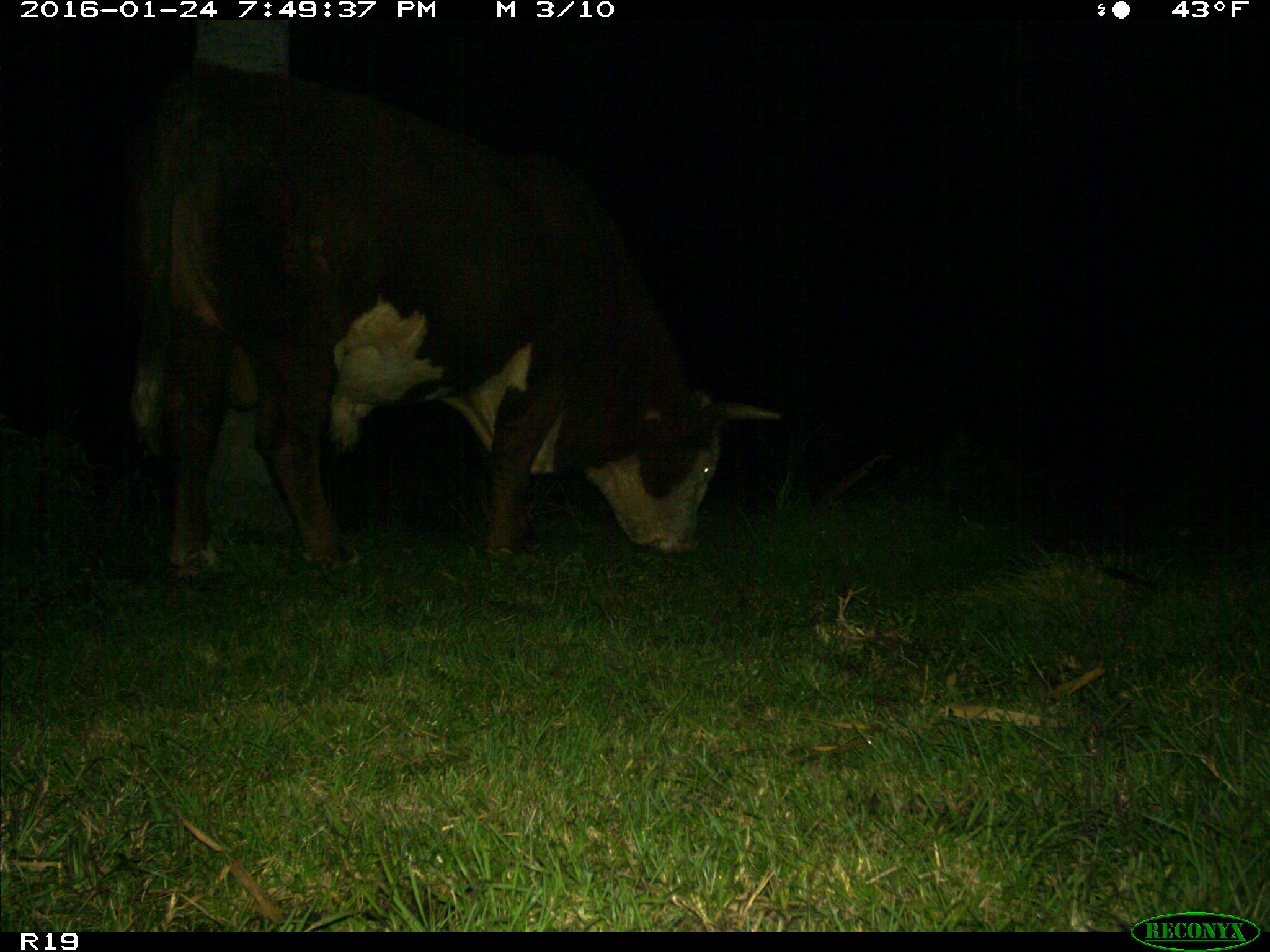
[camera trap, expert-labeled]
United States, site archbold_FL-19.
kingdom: Animalia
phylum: Chordata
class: Mammalia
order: Artiodactyla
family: Bovidae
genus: Bos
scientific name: Bos taurus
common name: domestic cow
Bos taurus (domestic cow).